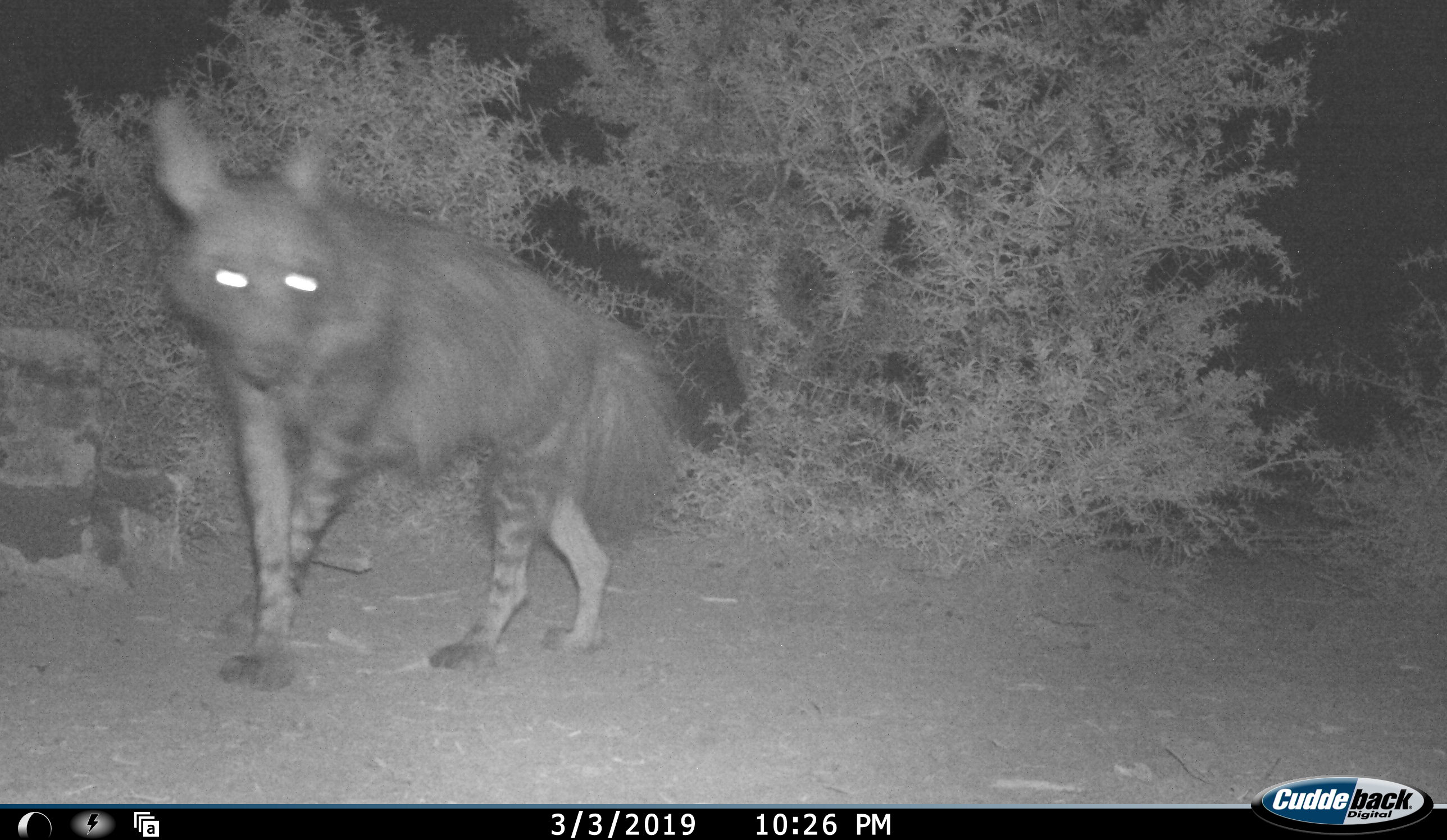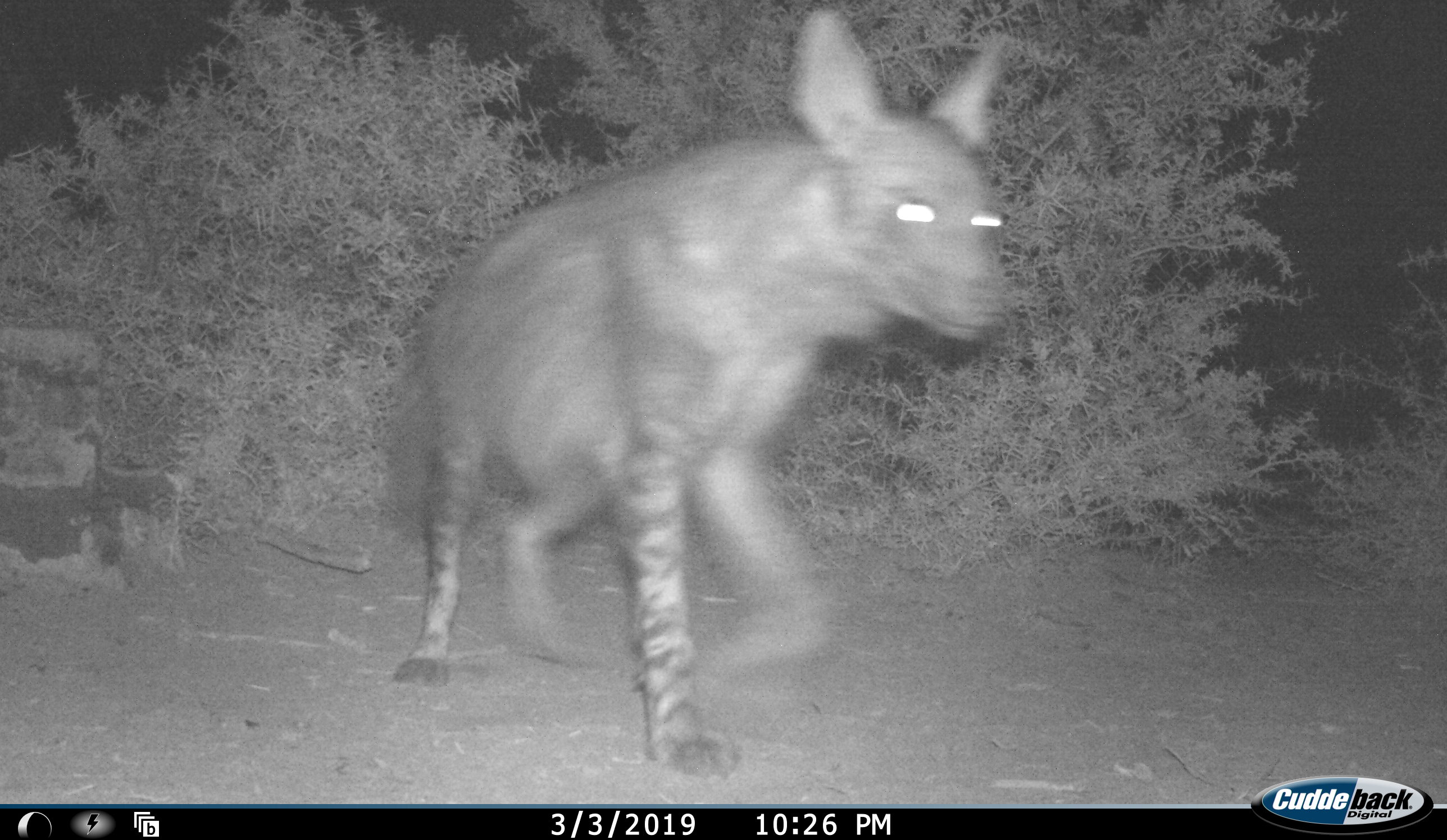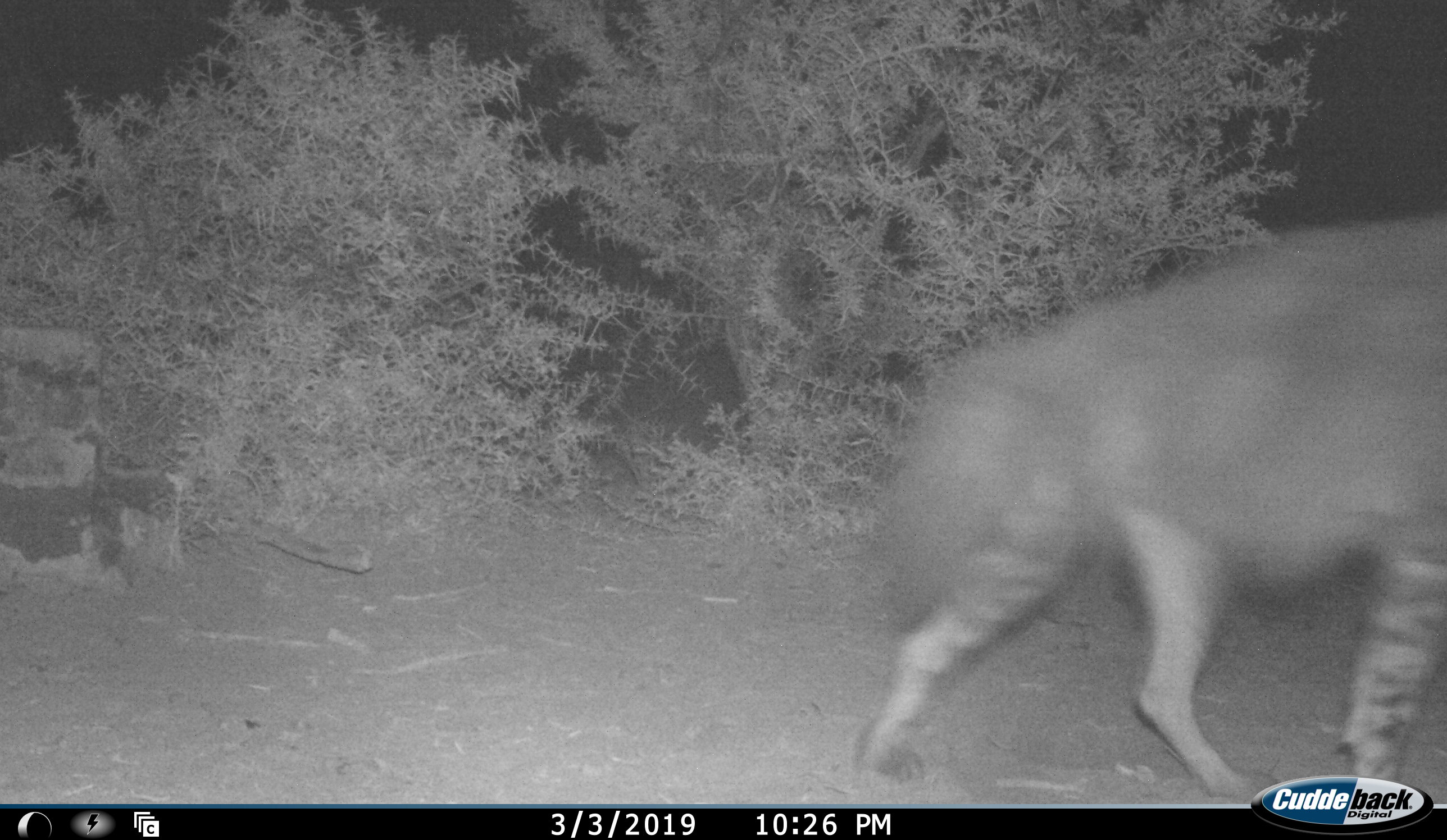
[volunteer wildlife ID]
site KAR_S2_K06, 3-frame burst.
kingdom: Animalia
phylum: Chordata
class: Mammalia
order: Carnivora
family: Hyaenidae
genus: Parahyaena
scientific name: Parahyaena brunnea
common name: brown hyena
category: hyenabrown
Hyenabrown (brown hyena) (Parahyaena brunnea), count 1. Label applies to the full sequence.